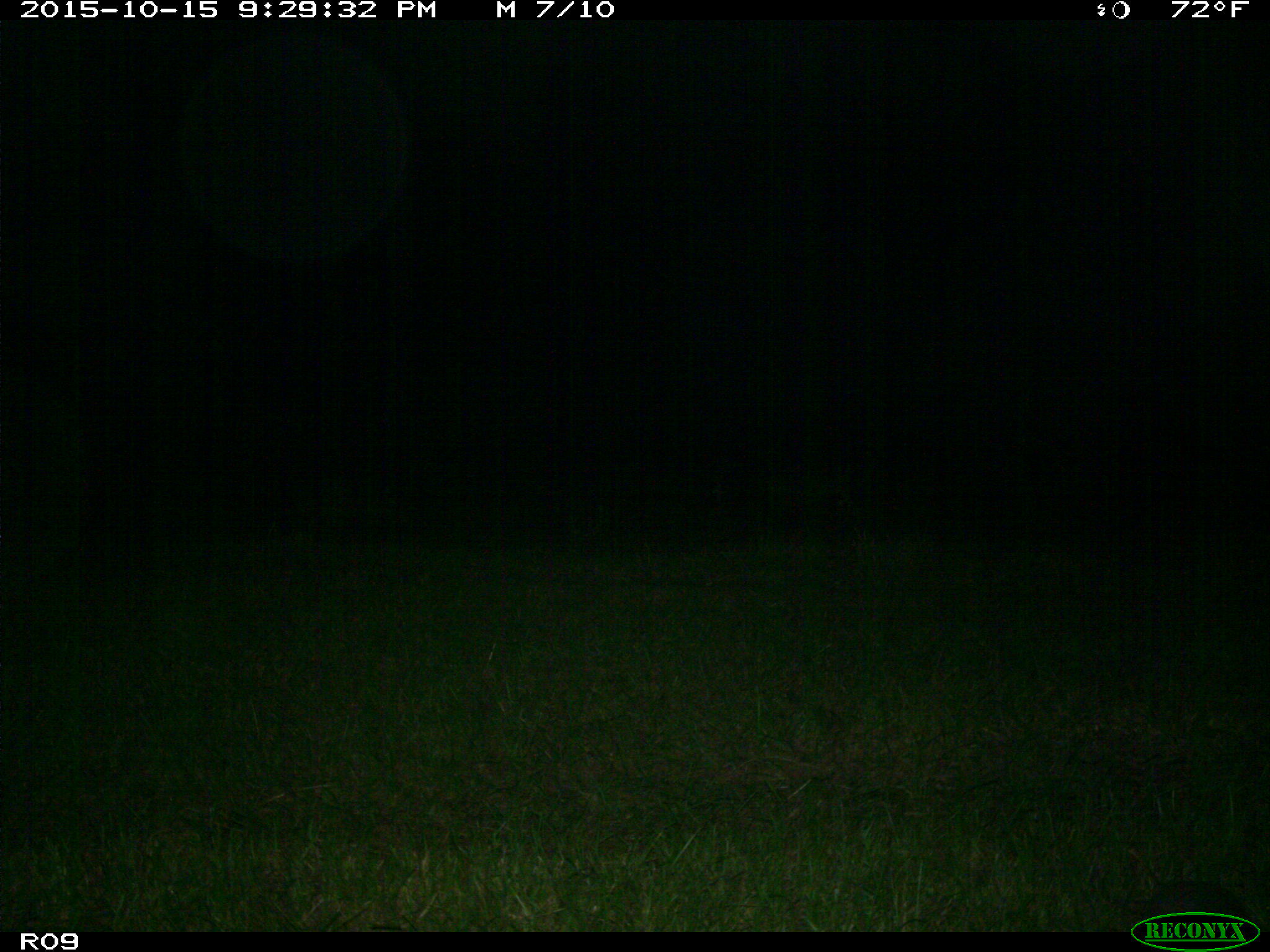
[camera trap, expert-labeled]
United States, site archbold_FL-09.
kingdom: Animalia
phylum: Chordata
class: Mammalia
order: Cingulata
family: Dasypodidae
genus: Dasypus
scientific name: Dasypus novemcinctus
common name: nine-banded armadillo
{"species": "Dasypus novemcinctus (nine-banded armadillo)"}